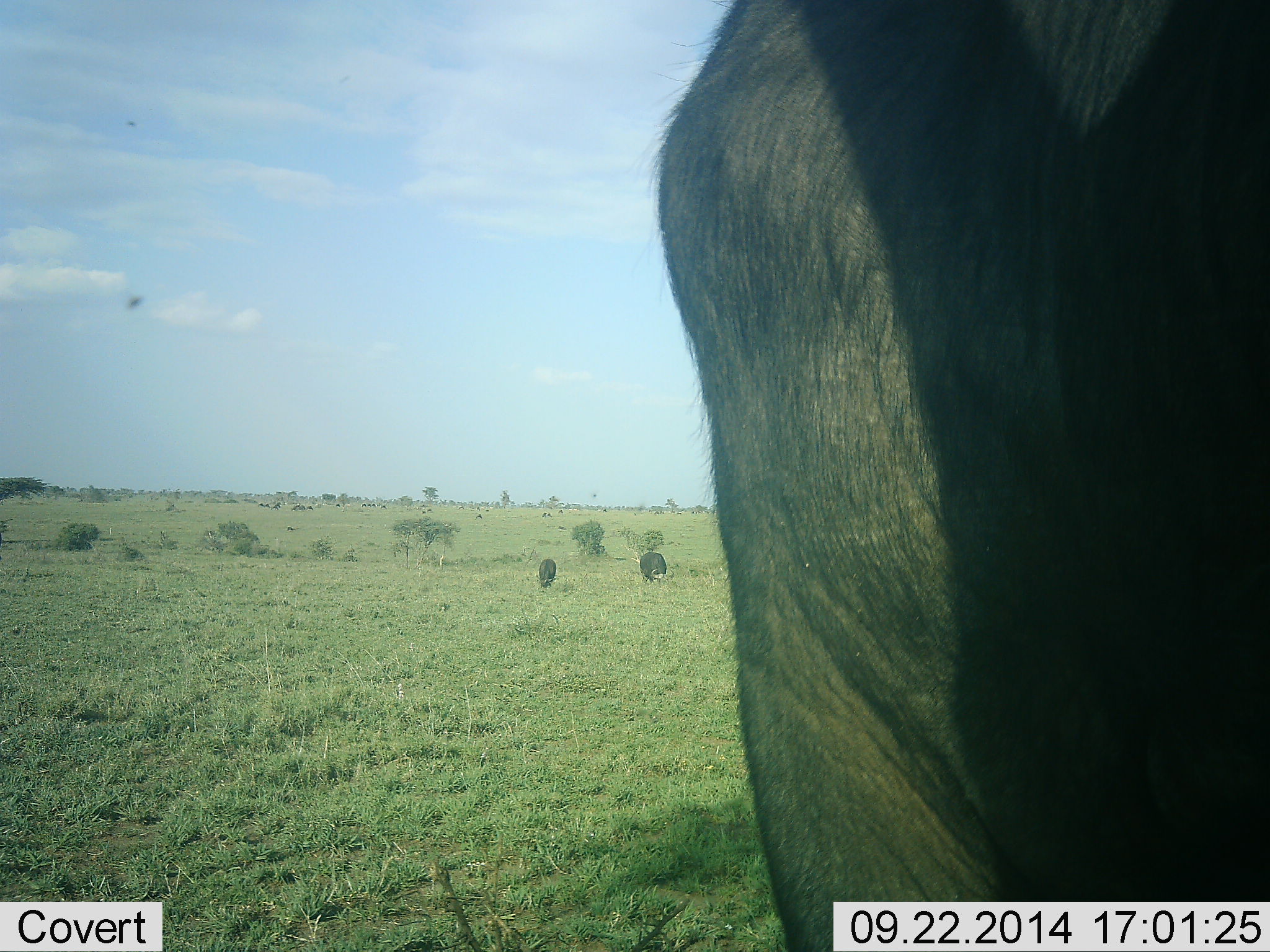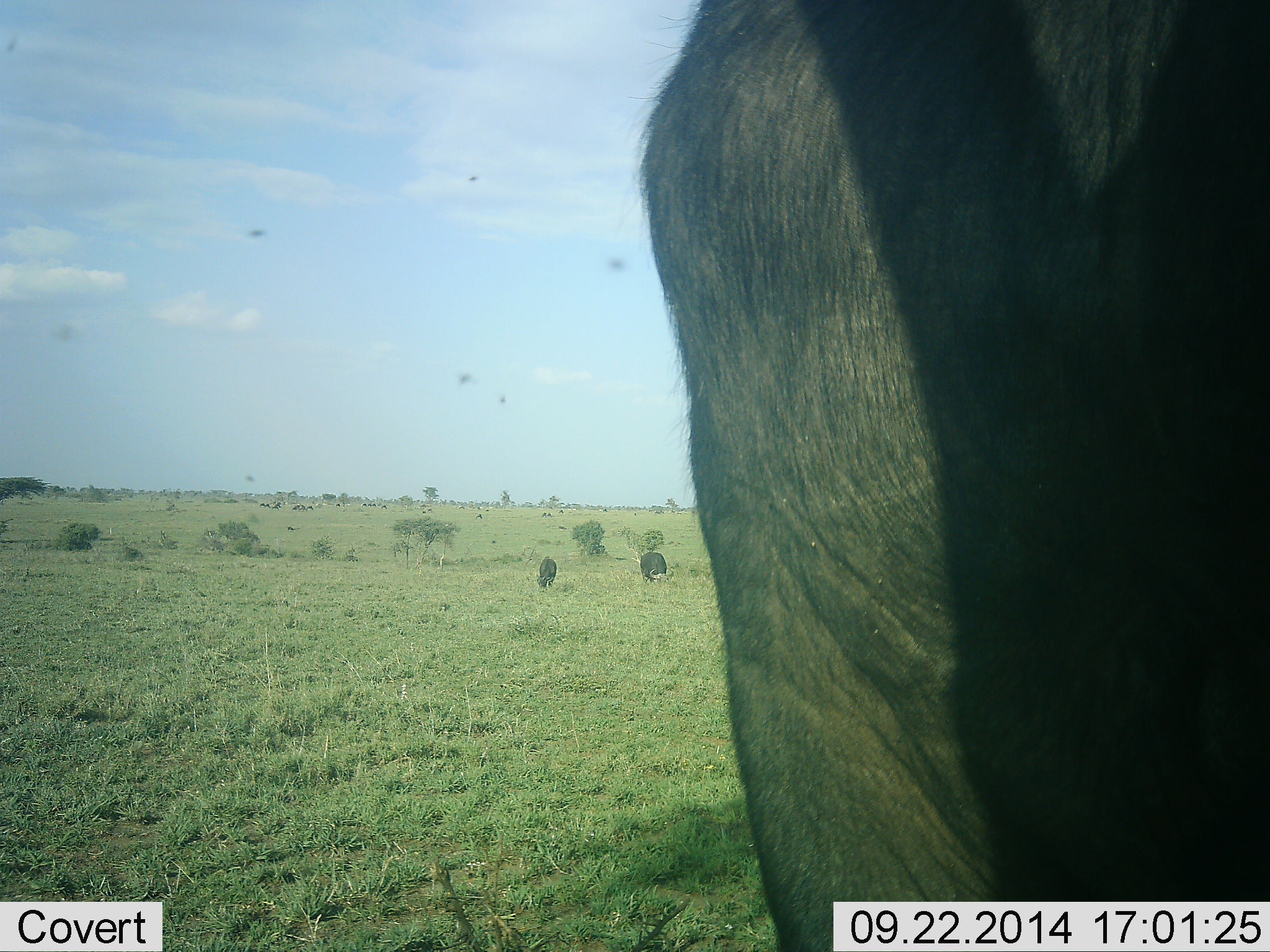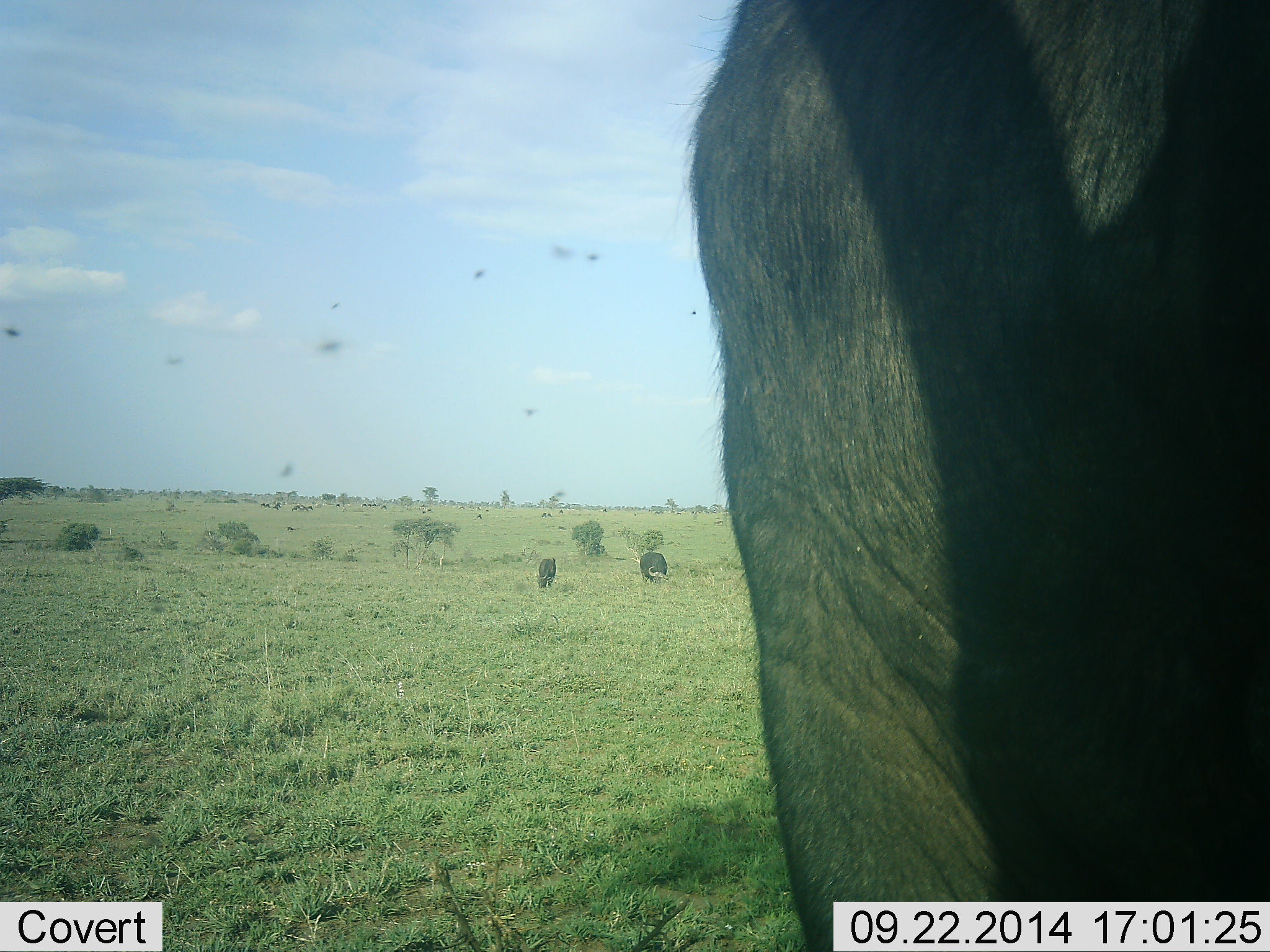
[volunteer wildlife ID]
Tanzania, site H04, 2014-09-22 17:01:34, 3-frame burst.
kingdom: Animalia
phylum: Chordata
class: Mammalia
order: Artiodactyla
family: Bovidae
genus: Syncerus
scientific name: Syncerus caffer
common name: cape buffalo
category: buffalo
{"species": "buffalo (cape buffalo) (Syncerus caffer)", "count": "3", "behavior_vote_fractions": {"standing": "57%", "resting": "0%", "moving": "7%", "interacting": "0%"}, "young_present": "7%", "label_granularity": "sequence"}